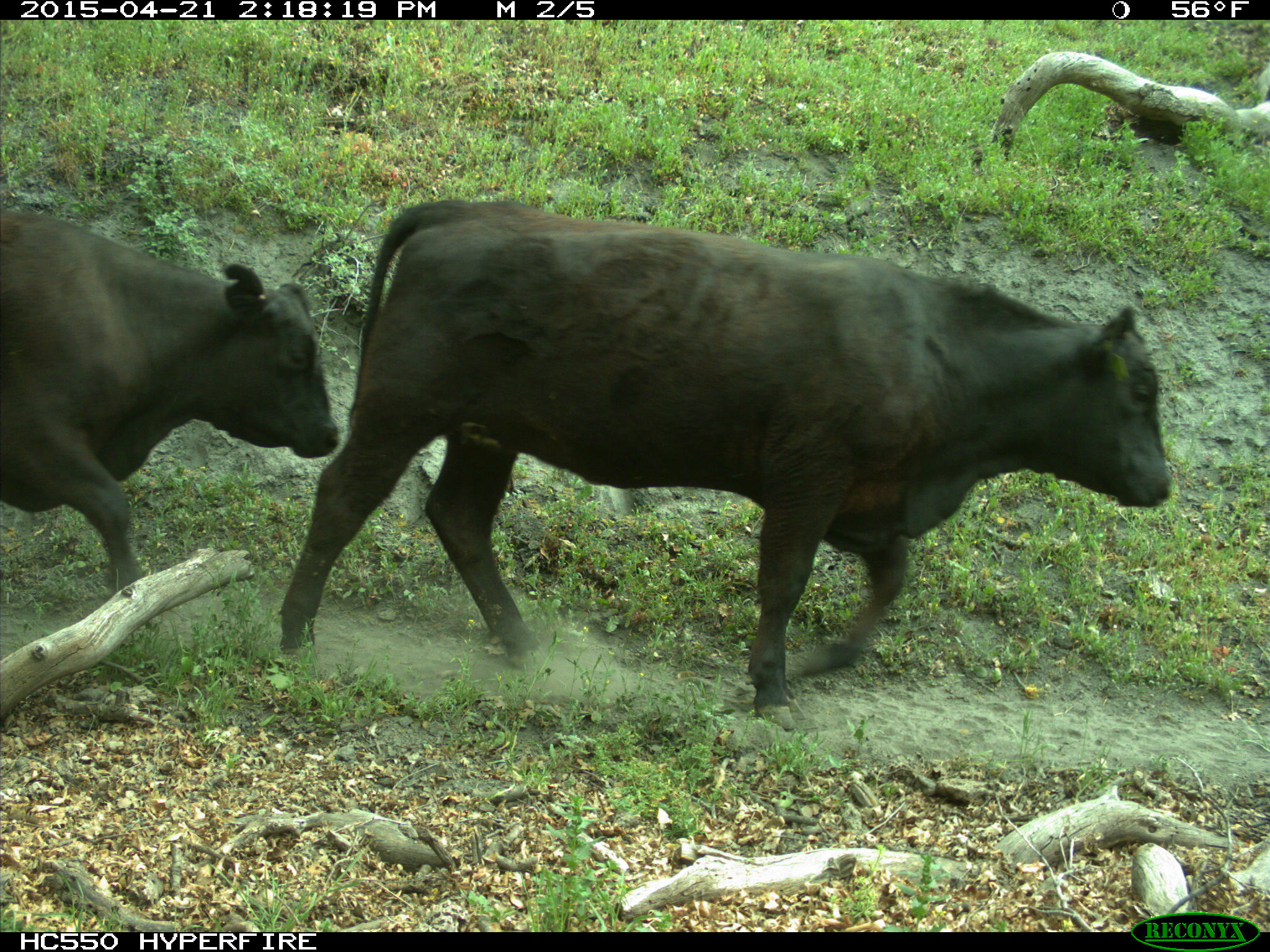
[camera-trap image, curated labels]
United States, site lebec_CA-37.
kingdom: Animalia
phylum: Chordata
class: Mammalia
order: Artiodactyla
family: Bovidae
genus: Bos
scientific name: Bos taurus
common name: domestic cow